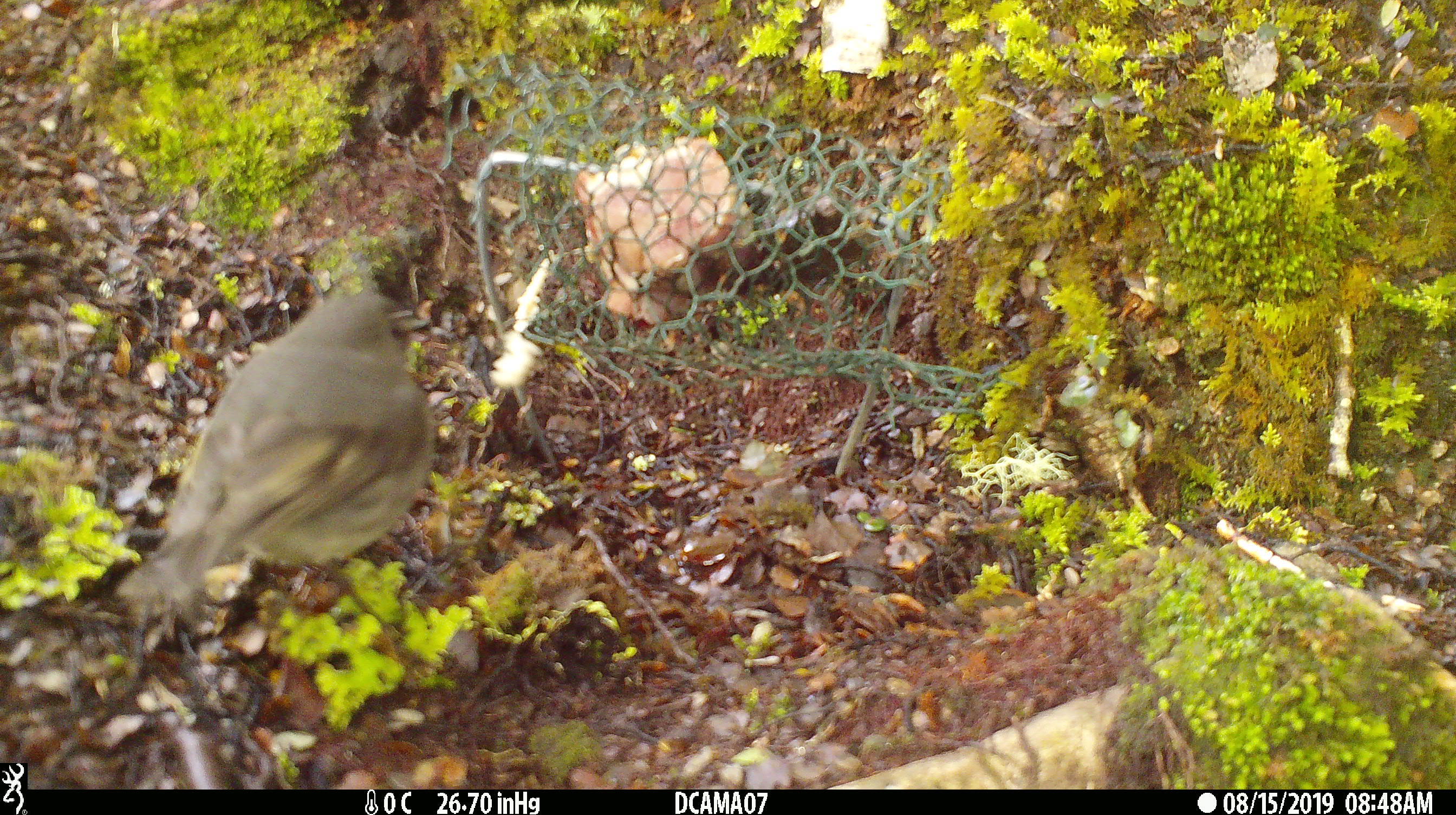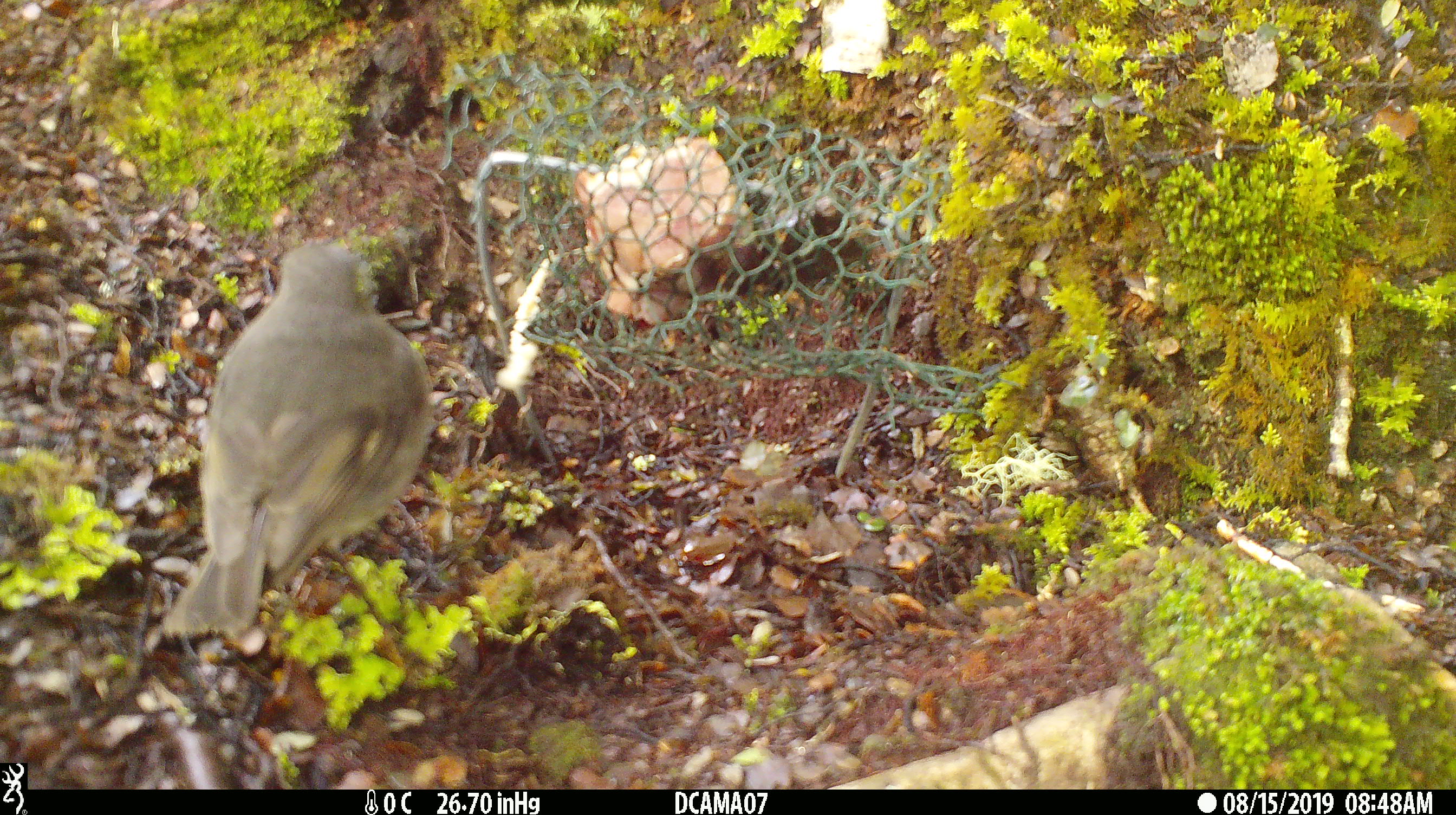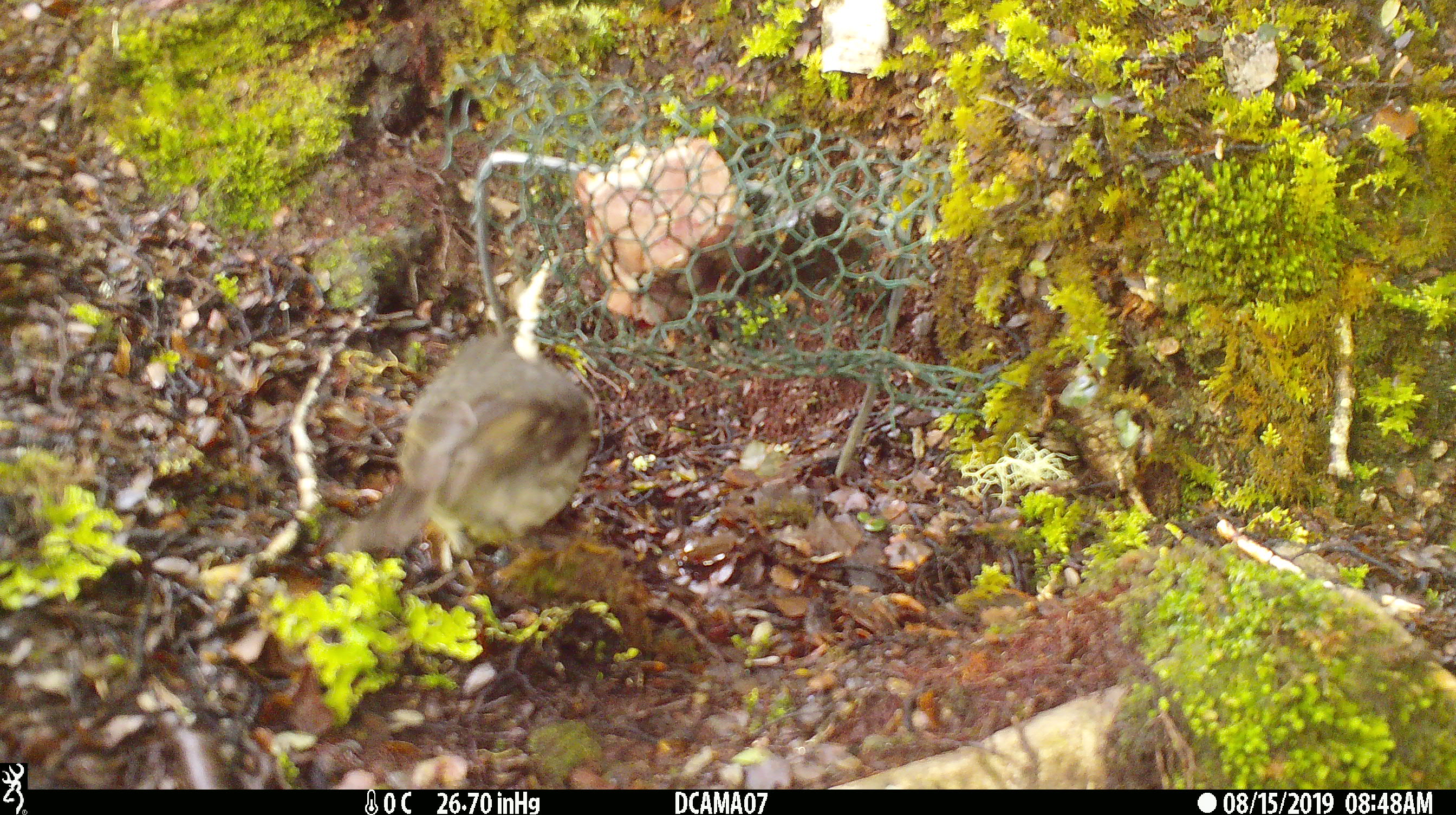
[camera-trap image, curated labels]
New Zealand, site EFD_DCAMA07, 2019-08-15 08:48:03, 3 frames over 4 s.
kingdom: Animalia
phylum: Chordata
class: Aves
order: Passeriformes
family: Petroicidae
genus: Petroica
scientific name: Petroica australis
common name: new zealand robin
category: robin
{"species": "robin (new zealand robin) (Petroica australis)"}